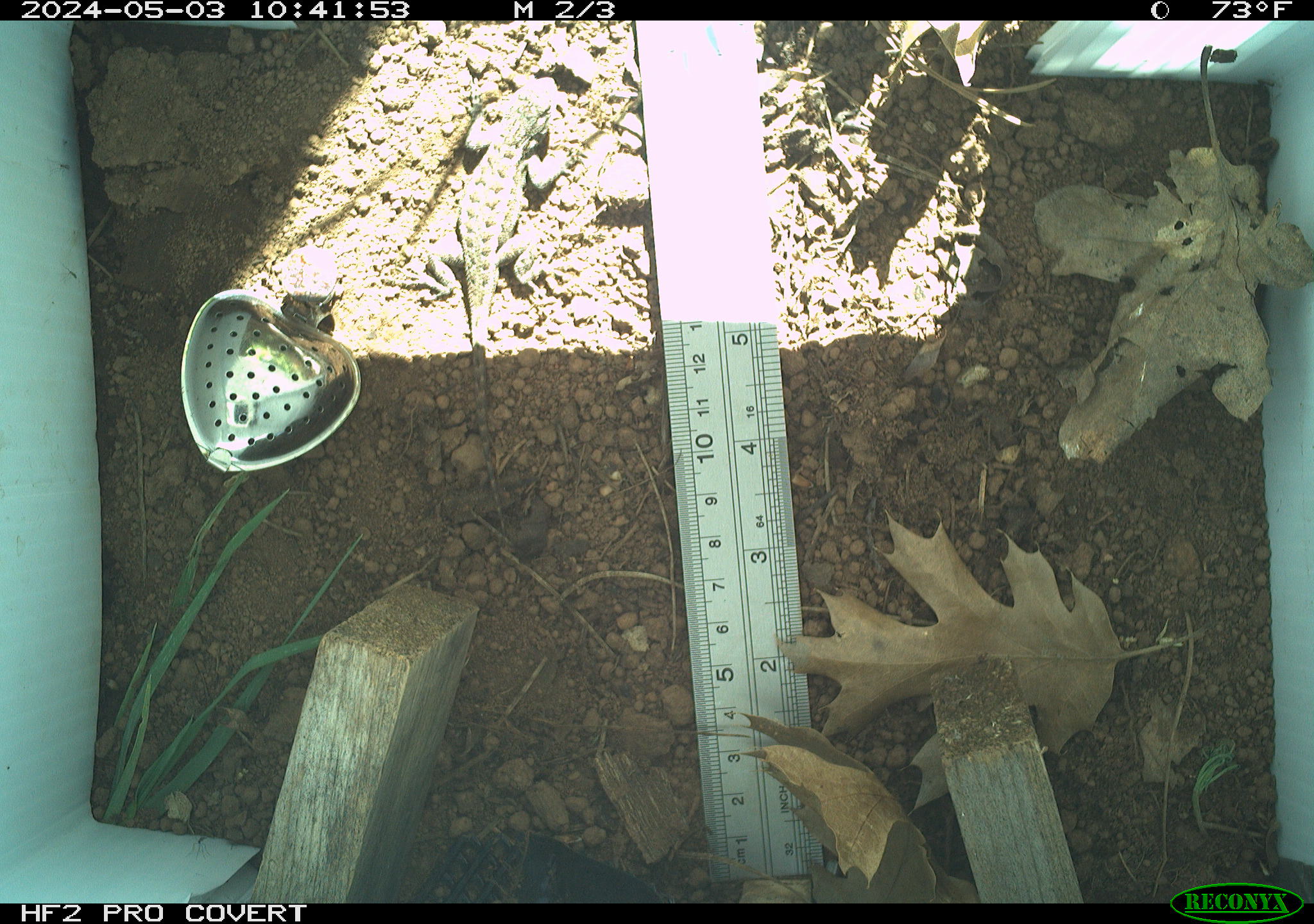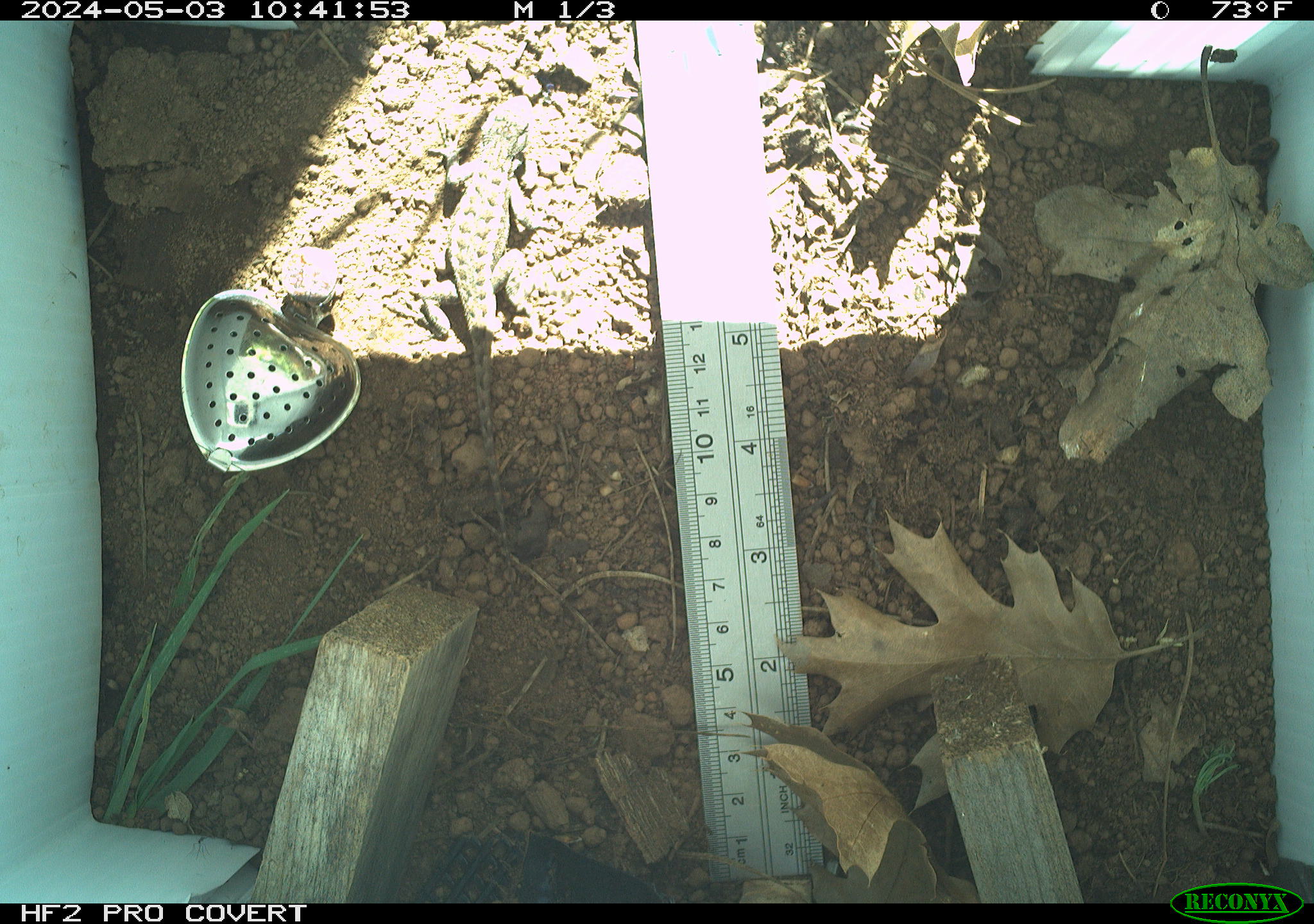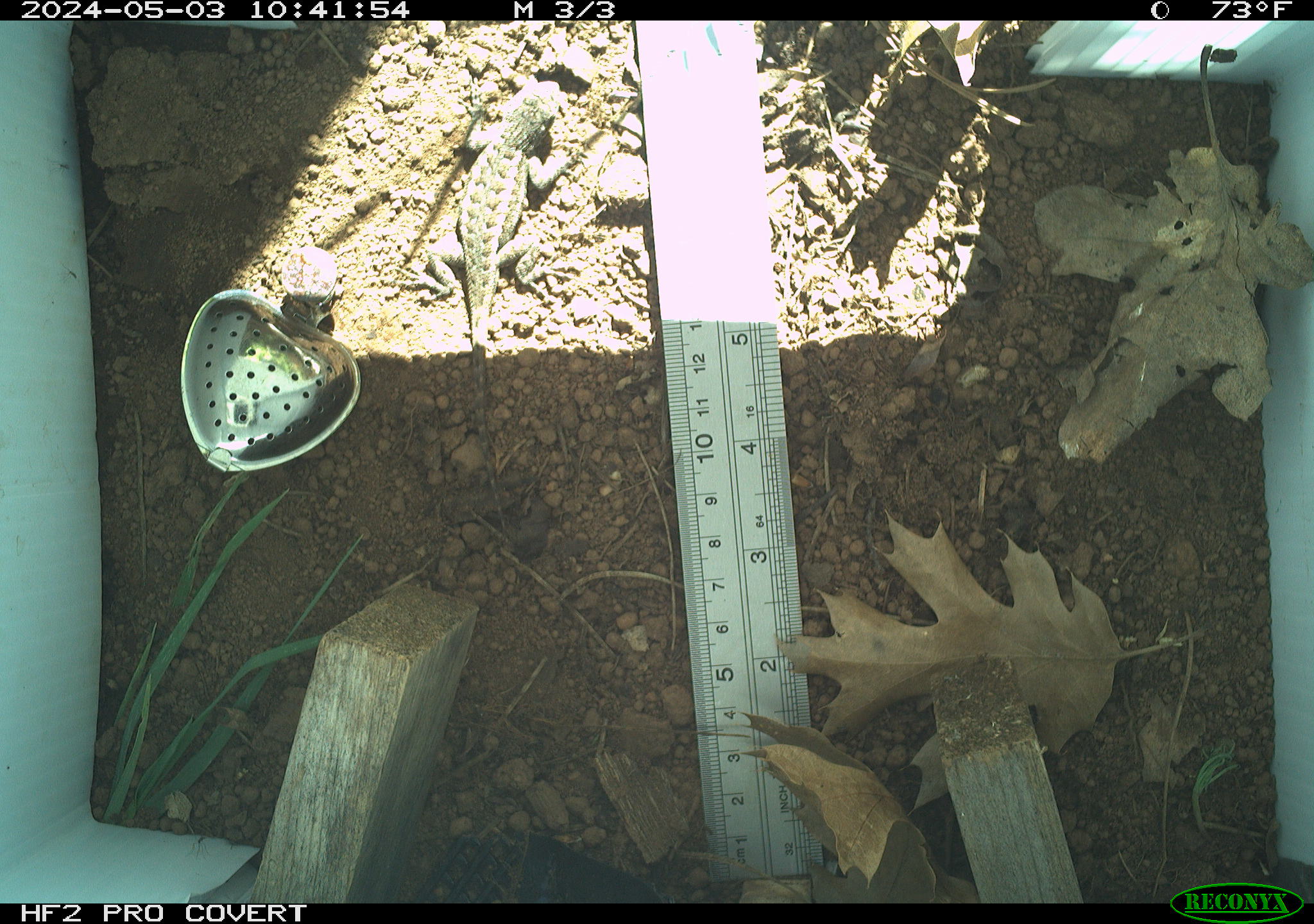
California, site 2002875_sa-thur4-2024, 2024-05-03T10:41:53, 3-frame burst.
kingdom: Animalia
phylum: Chordata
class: Reptilia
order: Squamata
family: Phrynosomatidae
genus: Sceloporus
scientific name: Sceloporus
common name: spiny lizards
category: sceloporus species